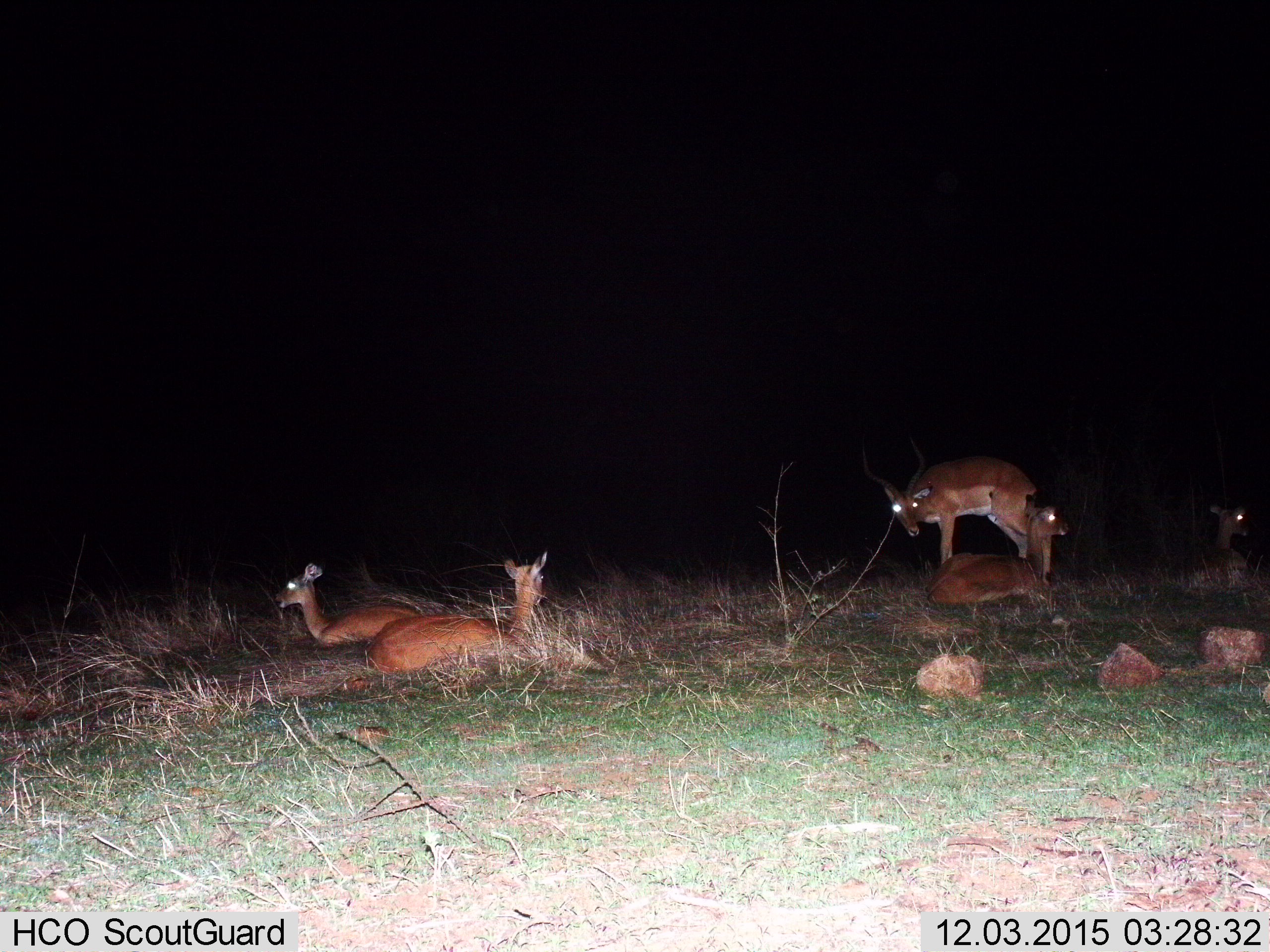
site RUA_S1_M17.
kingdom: Animalia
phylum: Chordata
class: Mammalia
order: Artiodactyla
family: Bovidae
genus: Aepyceros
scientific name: Aepyceros melampus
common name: impala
Impala (Aepyceros melampus), count 5. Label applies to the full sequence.